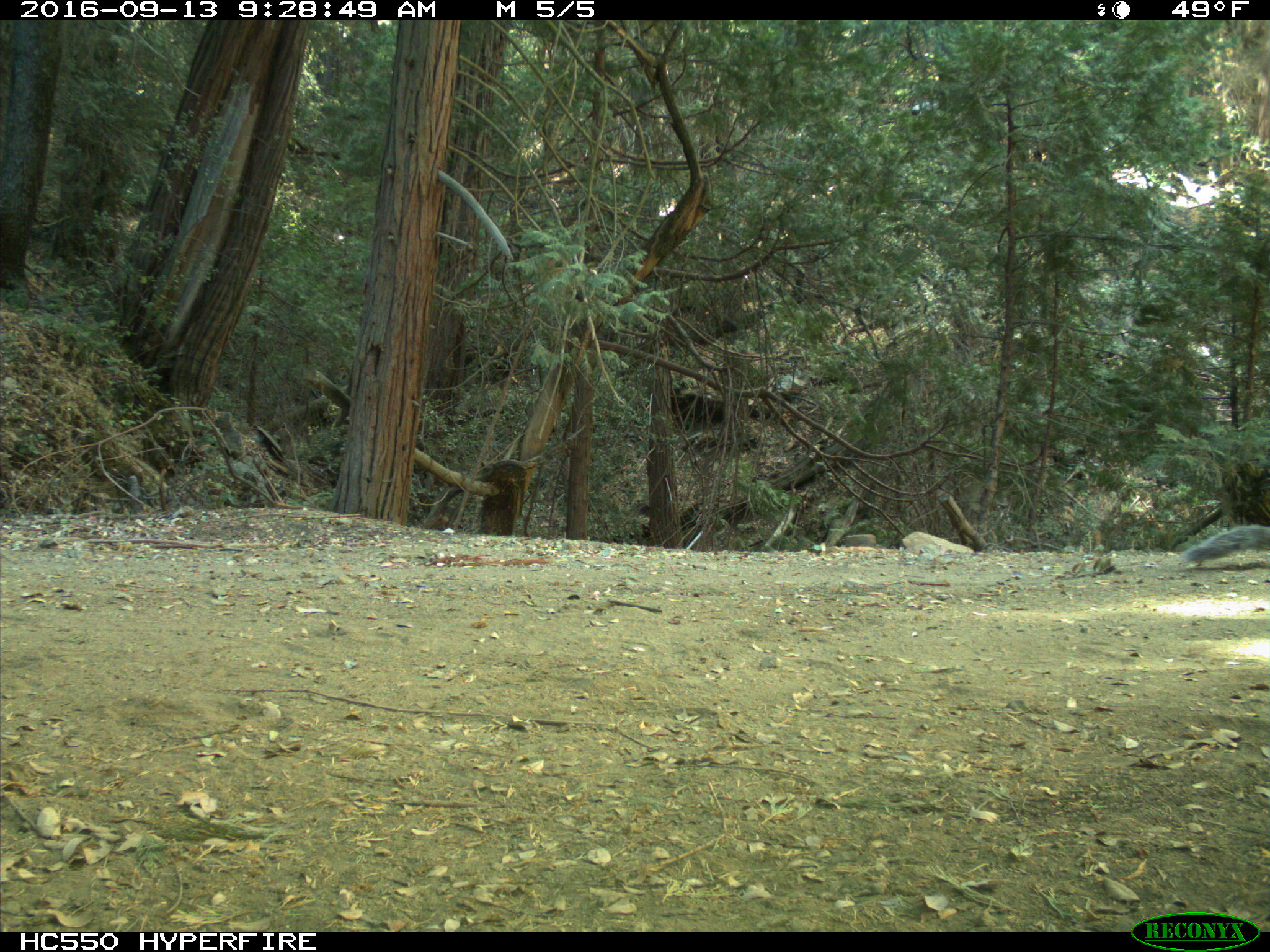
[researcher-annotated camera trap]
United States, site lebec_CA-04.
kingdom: Animalia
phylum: Chordata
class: Mammalia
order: Rodentia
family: Sciuridae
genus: Sciurus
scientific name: Sciurus carolinensis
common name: eastern gray squirrel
Sciurus carolinensis (eastern gray squirrel).